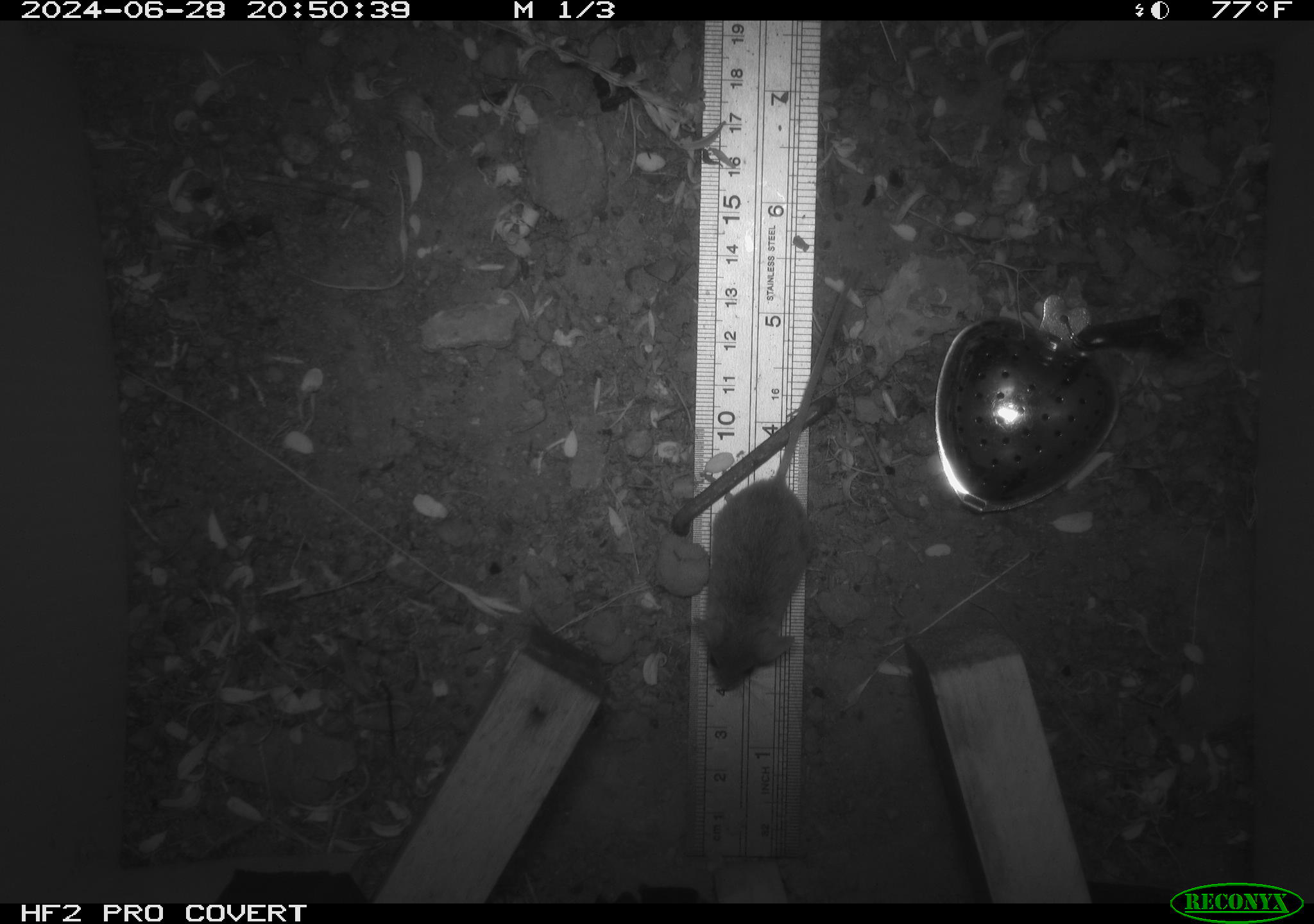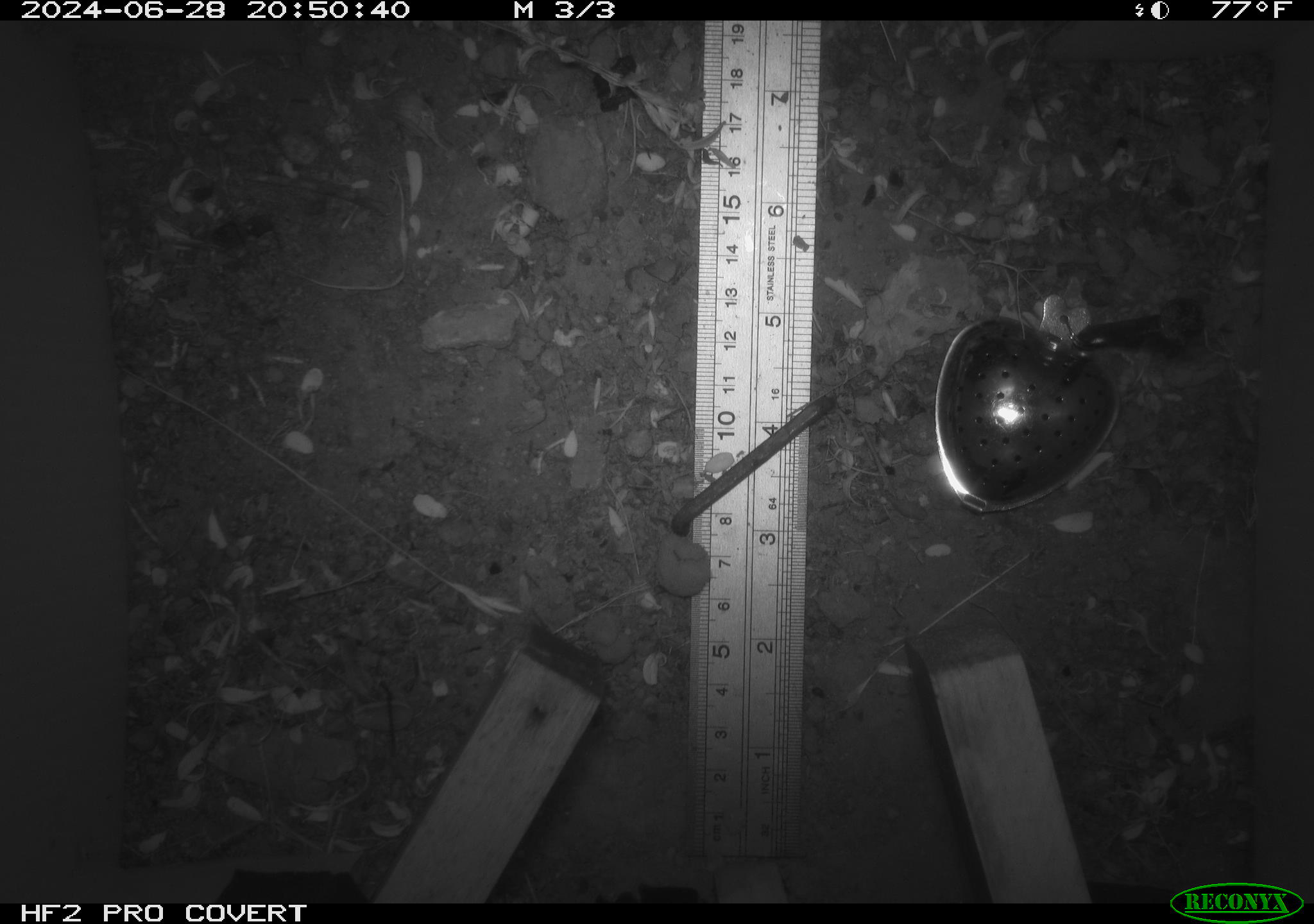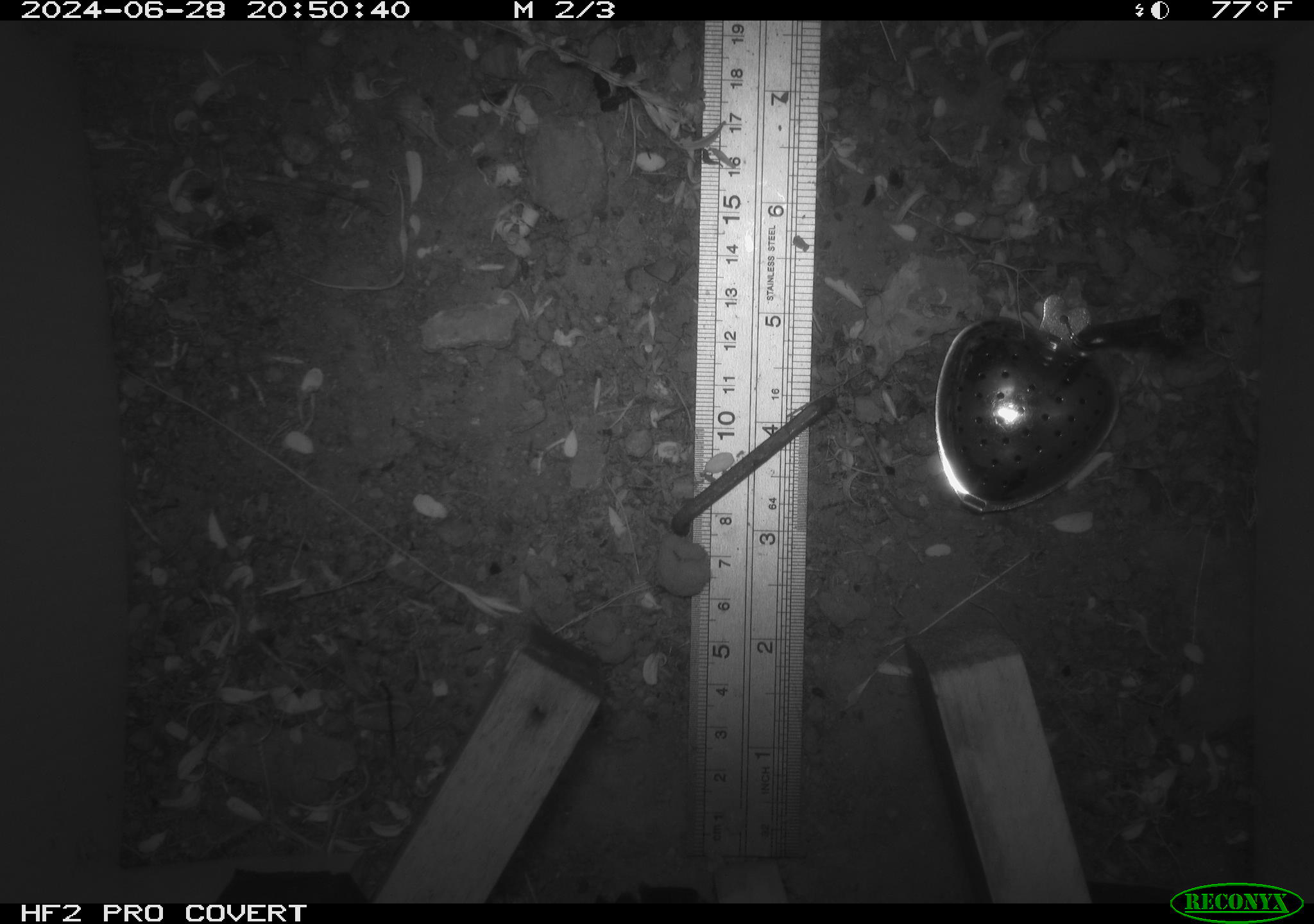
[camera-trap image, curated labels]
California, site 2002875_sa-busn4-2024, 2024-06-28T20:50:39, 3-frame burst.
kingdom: Animalia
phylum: Chordata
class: Mammalia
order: Rodentia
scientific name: Rodentia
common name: rodent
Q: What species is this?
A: Rodent (Rodentia).